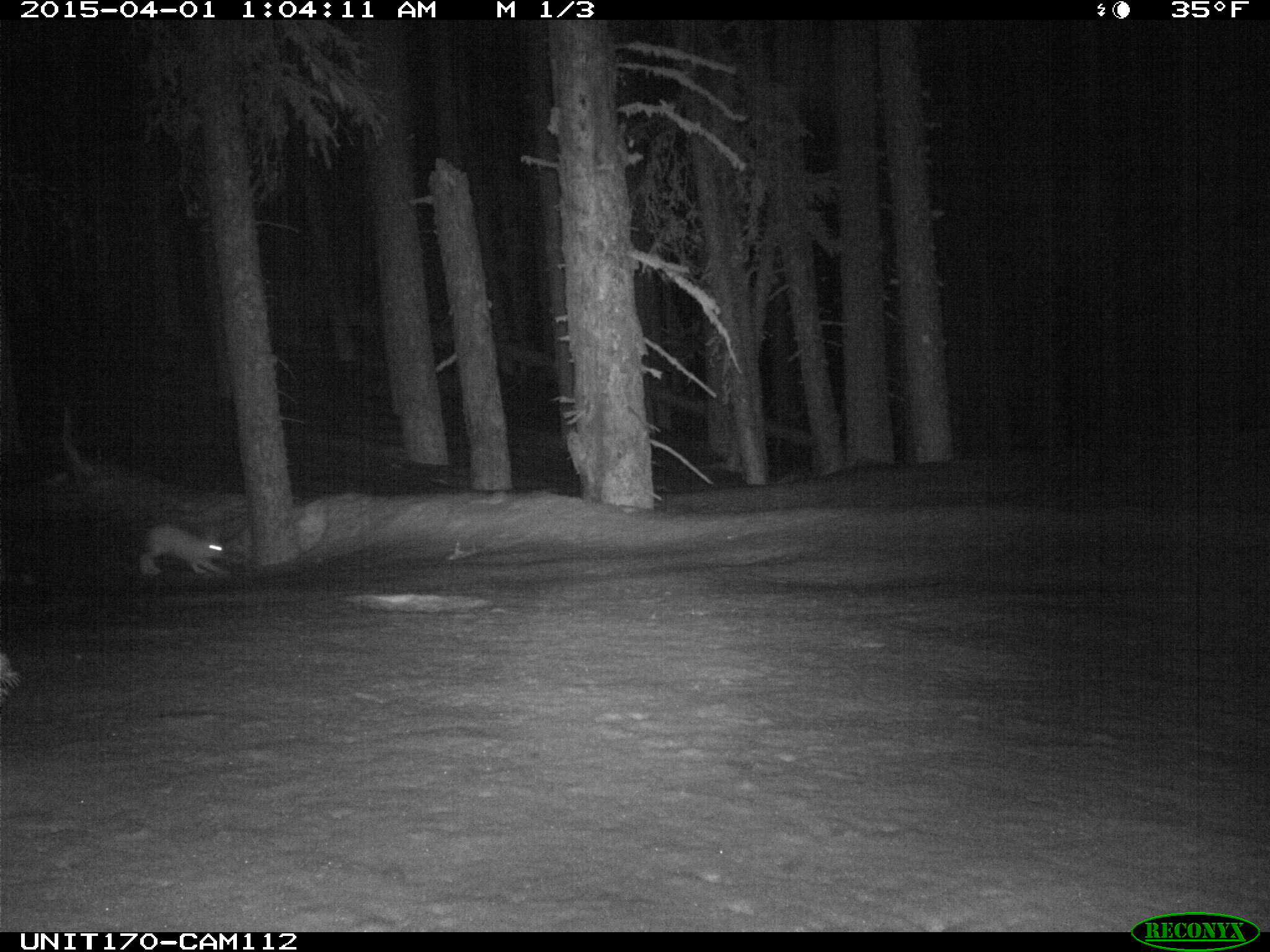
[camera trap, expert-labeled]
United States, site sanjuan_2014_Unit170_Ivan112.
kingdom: Animalia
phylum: Chordata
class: Mammalia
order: Lagomorpha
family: Leporidae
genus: Lepus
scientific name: Lepus americanus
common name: snowshoe hare